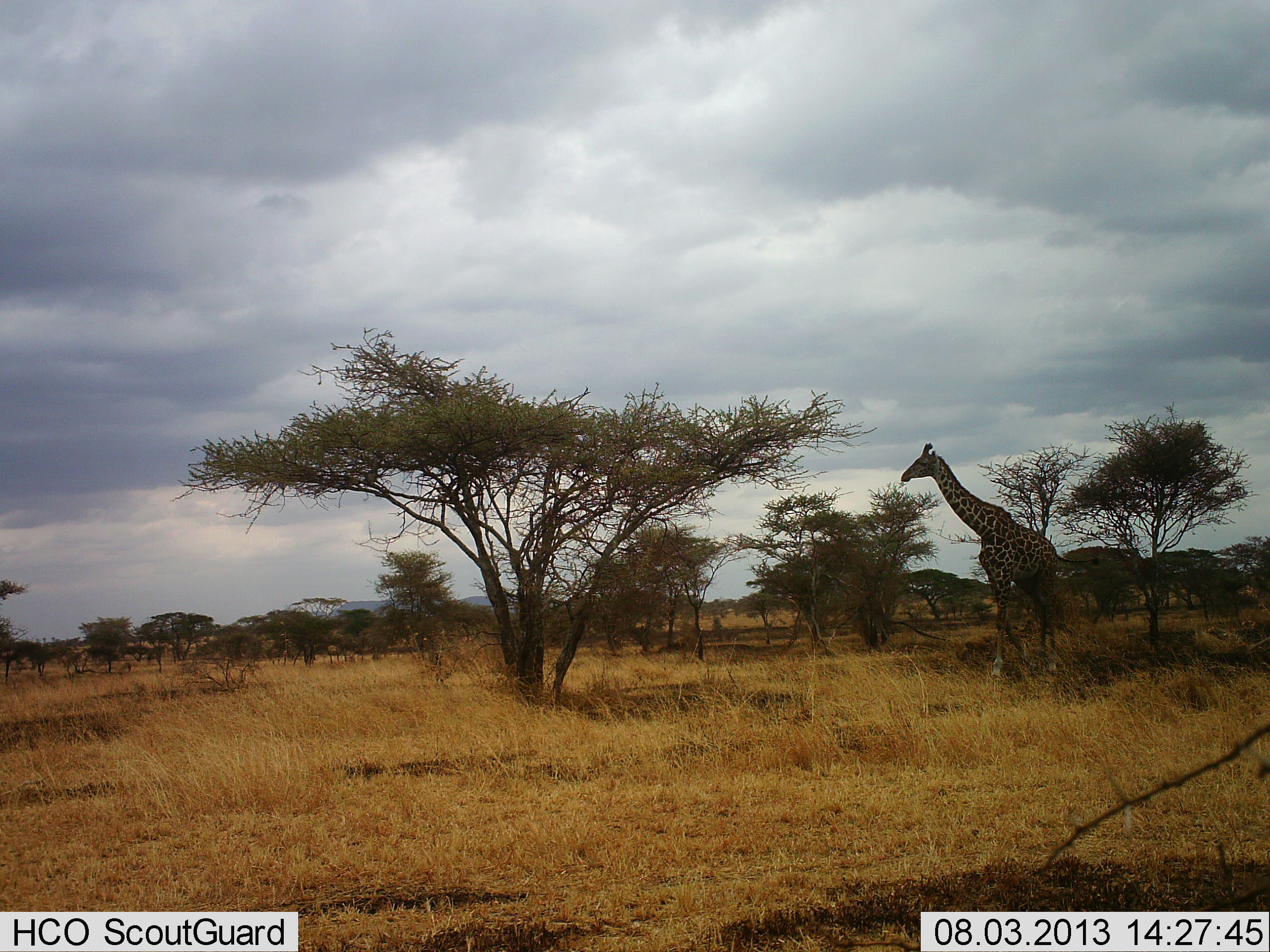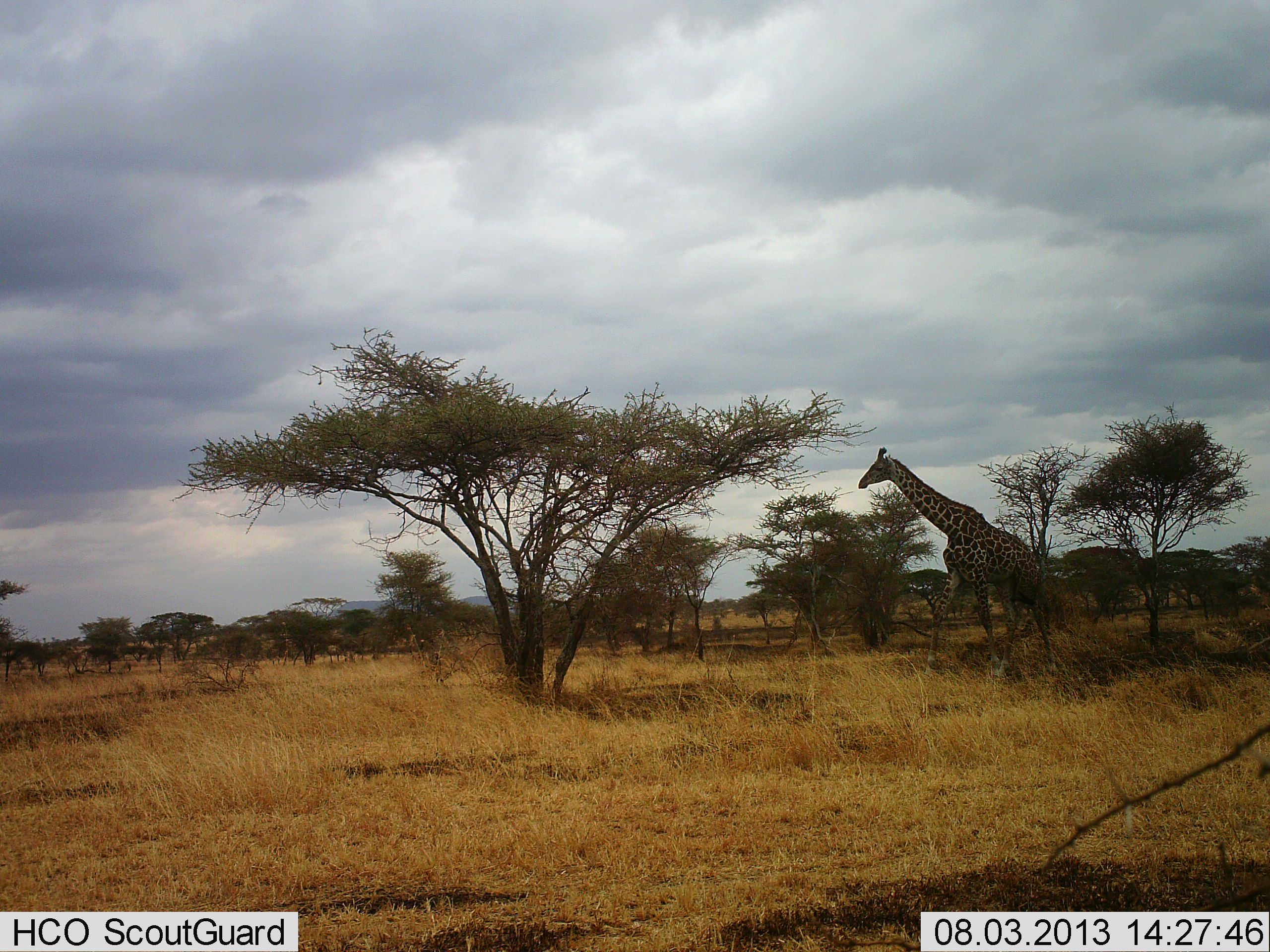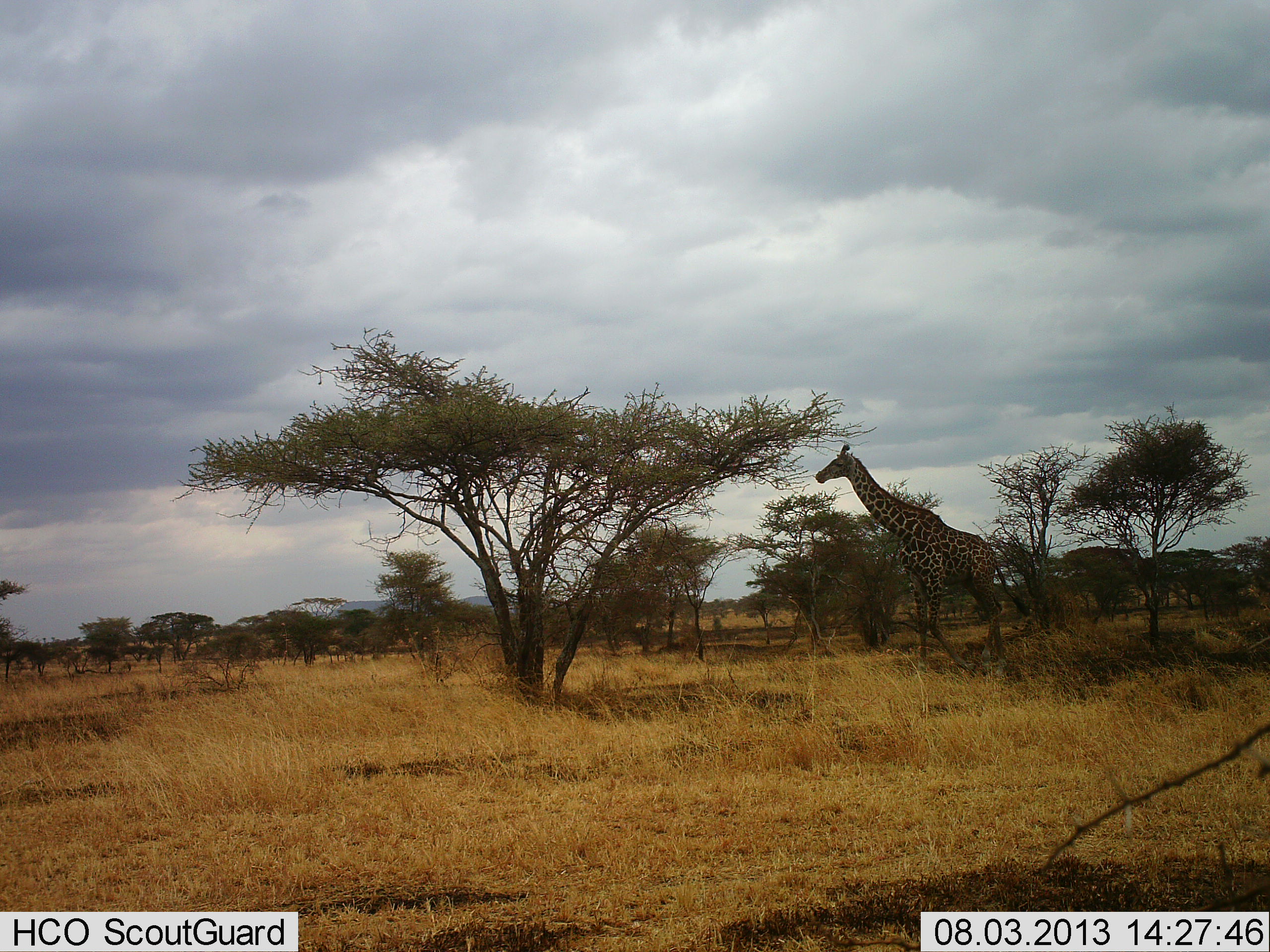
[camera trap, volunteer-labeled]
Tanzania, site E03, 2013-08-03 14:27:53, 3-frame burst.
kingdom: Animalia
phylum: Chordata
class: Mammalia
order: Artiodactyla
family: Giraffidae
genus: Giraffa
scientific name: Giraffa camelopardalis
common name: giraffe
Giraffe (Giraffa camelopardalis), count 1. Behavior (volunteer vote fractions): standing 10%, resting 0%, moving 100%, interacting 0%. Young present (vote fraction): 0%. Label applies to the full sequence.